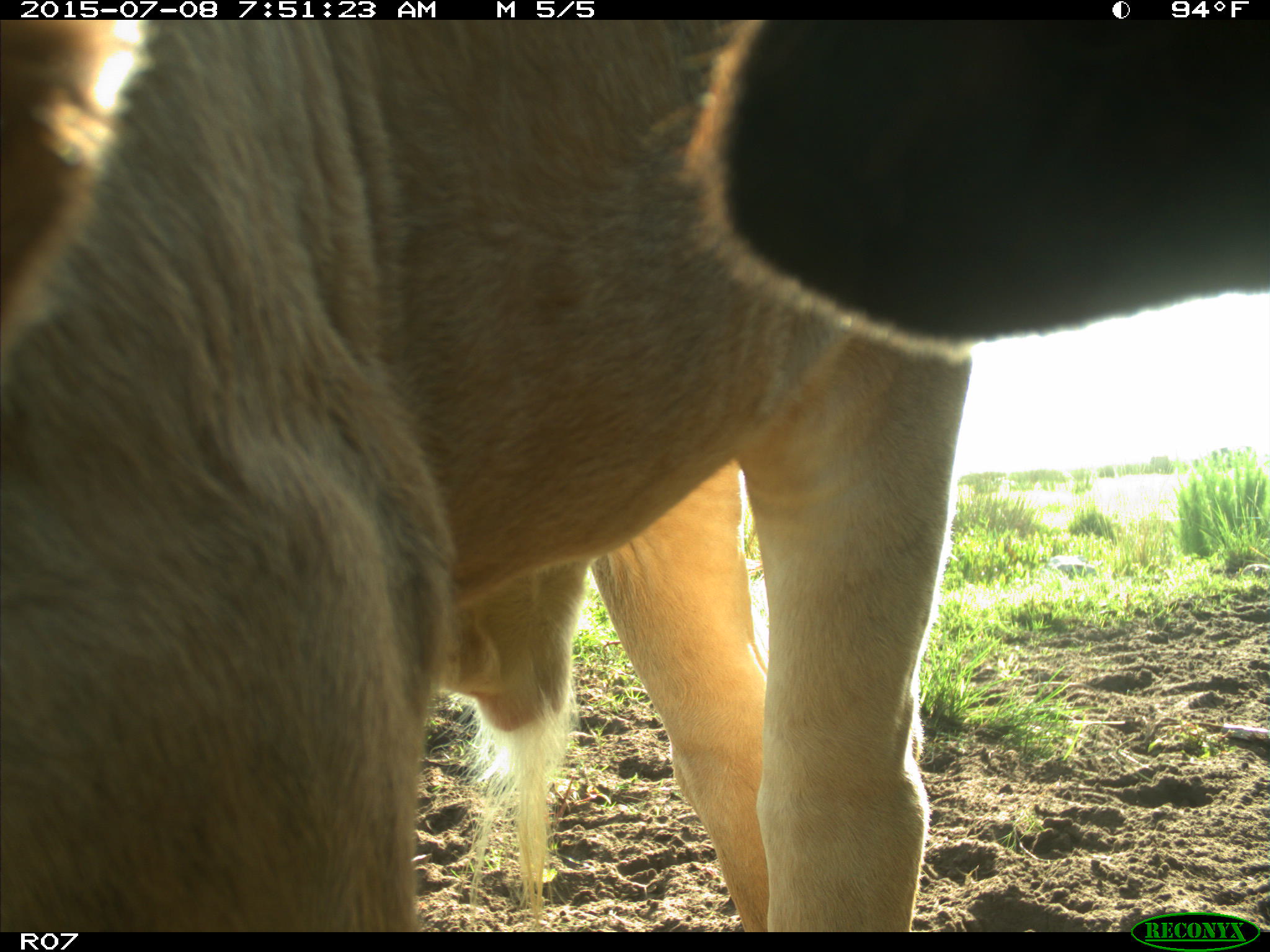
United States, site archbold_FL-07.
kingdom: Animalia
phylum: Chordata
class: Mammalia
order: Artiodactyla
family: Bovidae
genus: Bos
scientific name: Bos taurus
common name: domestic cow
Bos taurus (domestic cow).